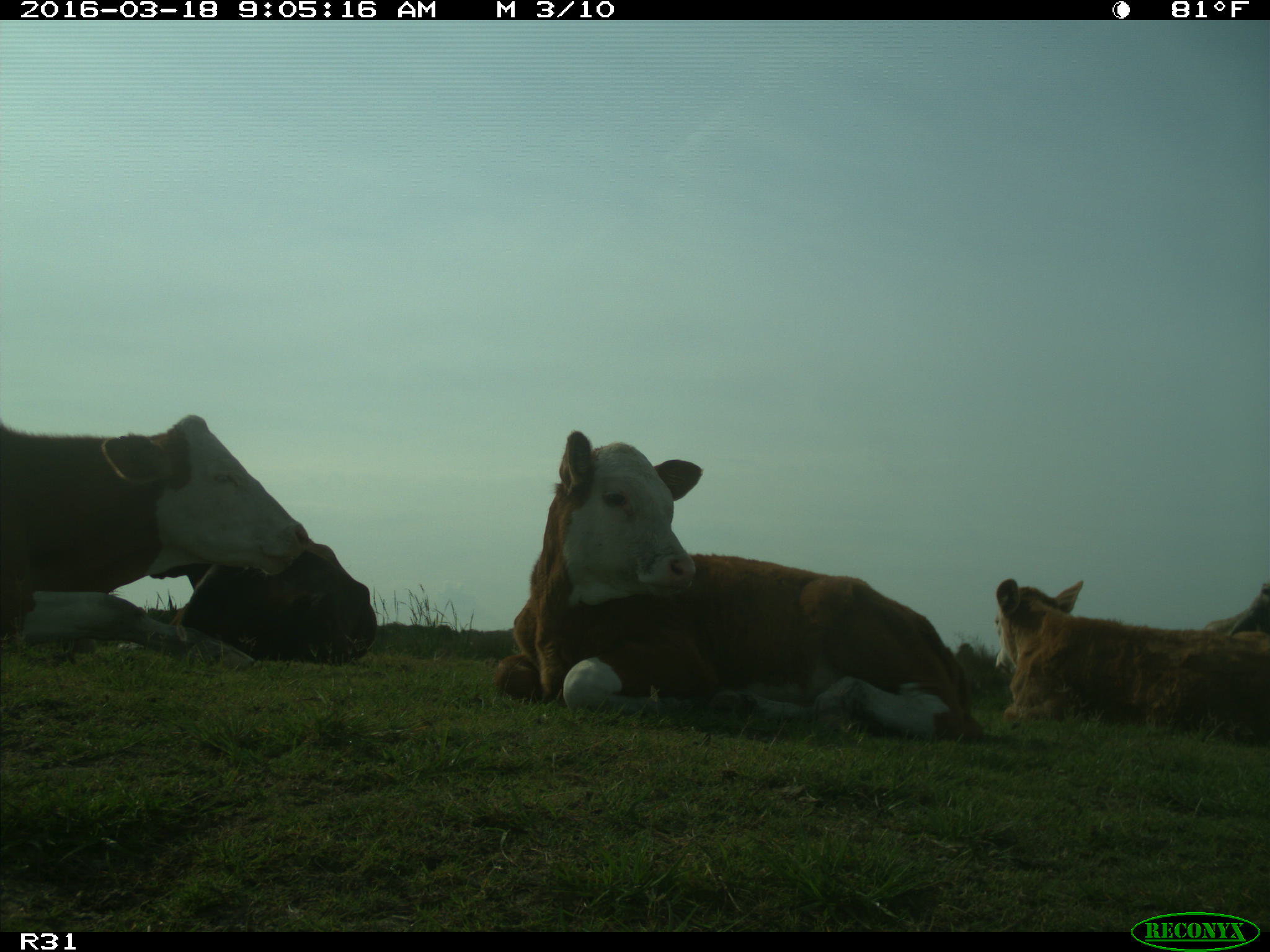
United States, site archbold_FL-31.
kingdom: Animalia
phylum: Chordata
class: Mammalia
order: Artiodactyla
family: Bovidae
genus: Bos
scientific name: Bos taurus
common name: domestic cow